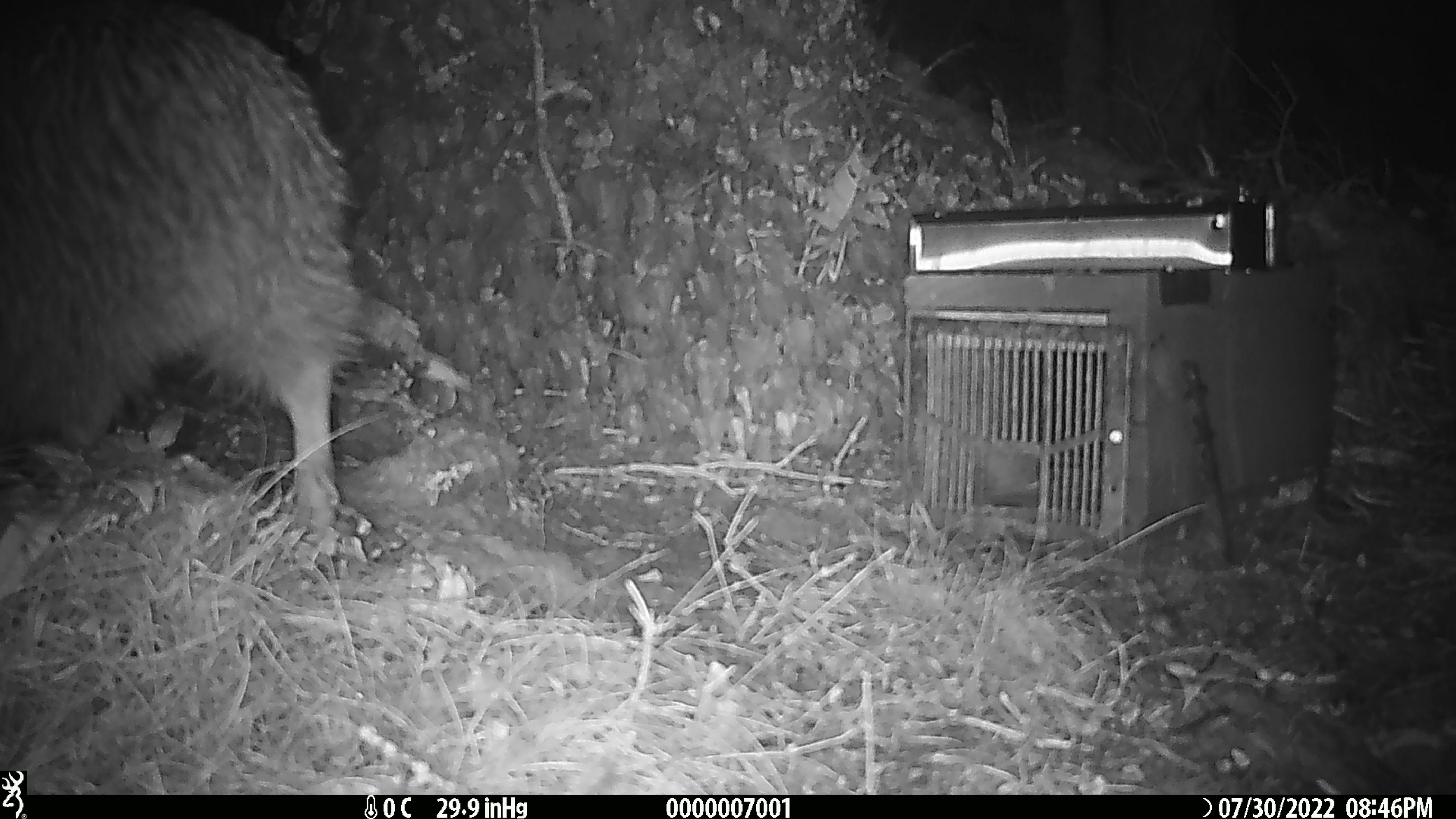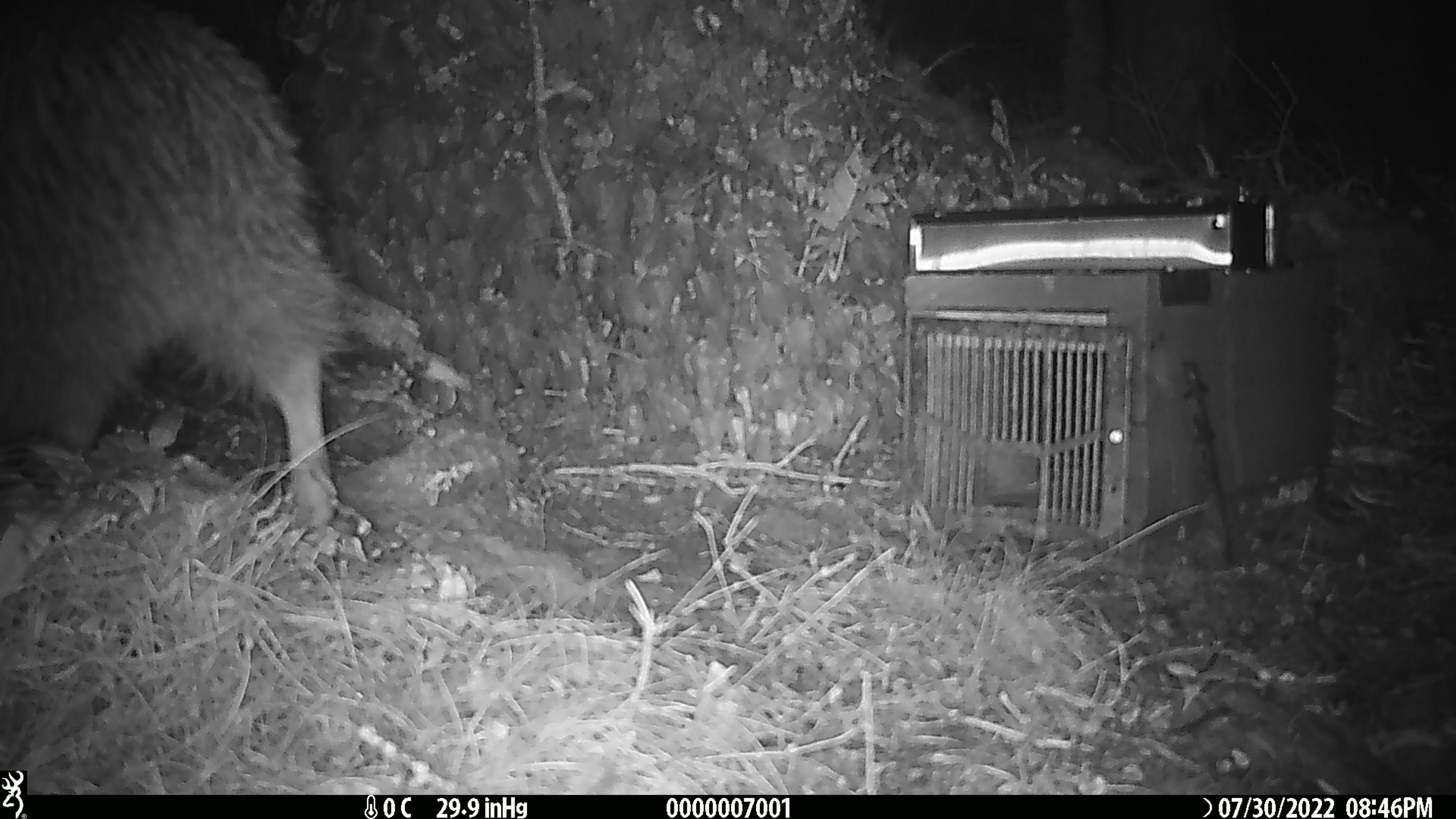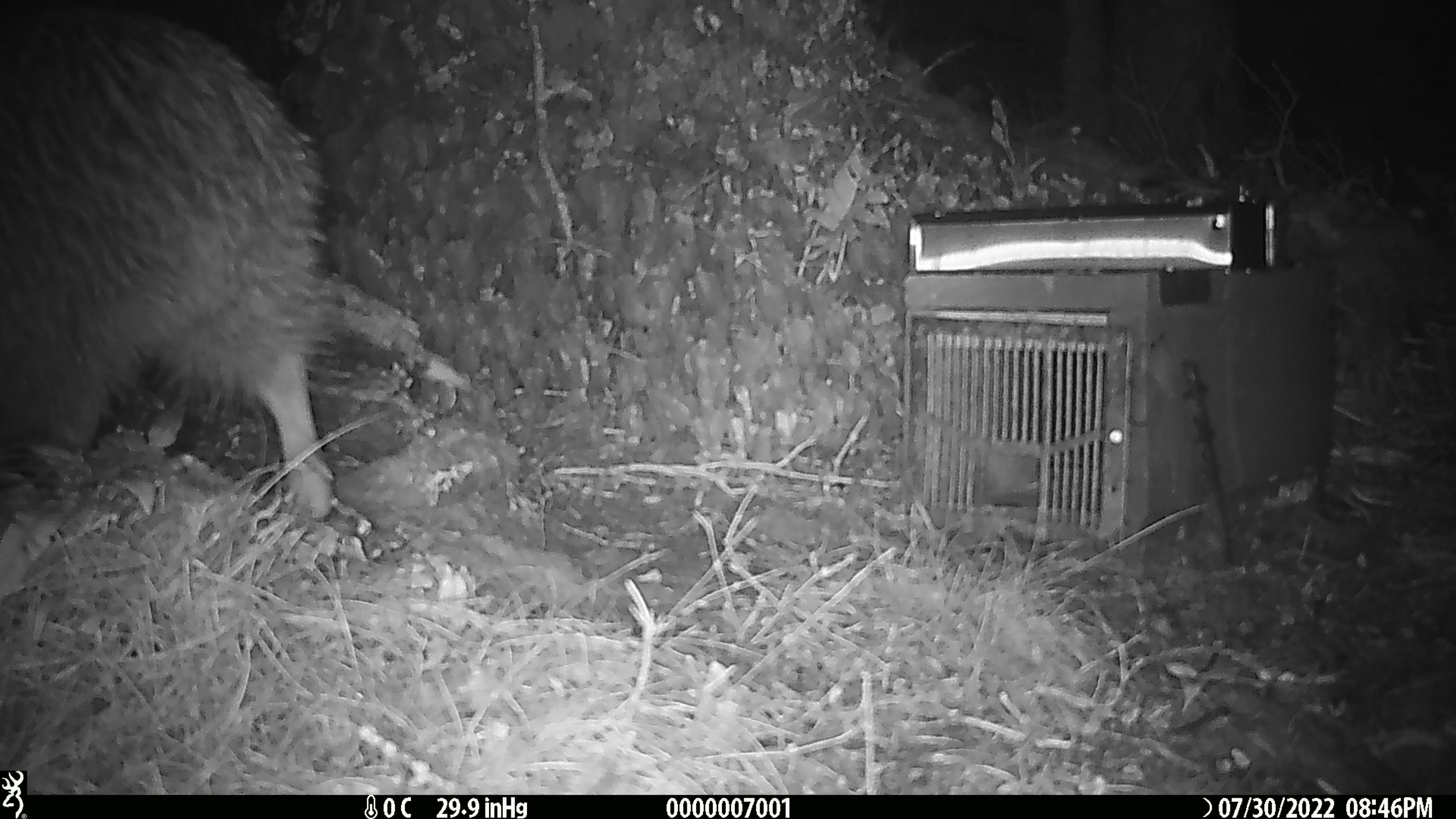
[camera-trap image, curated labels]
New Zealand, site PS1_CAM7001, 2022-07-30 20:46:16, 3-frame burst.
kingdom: Animalia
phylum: Chordata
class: Aves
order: Apterygiformes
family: Apterygidae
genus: Apteryx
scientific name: Apteryx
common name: kiwi